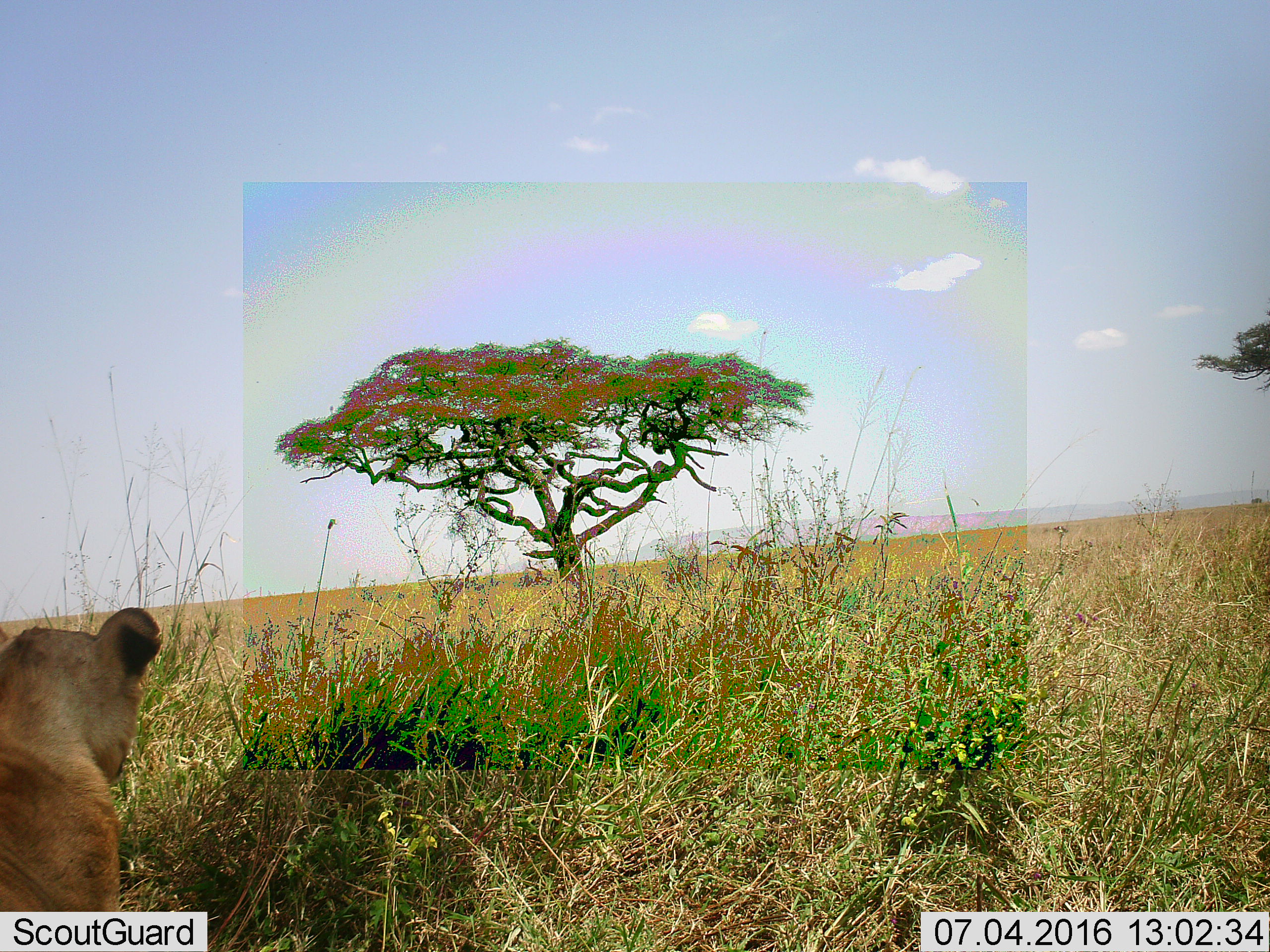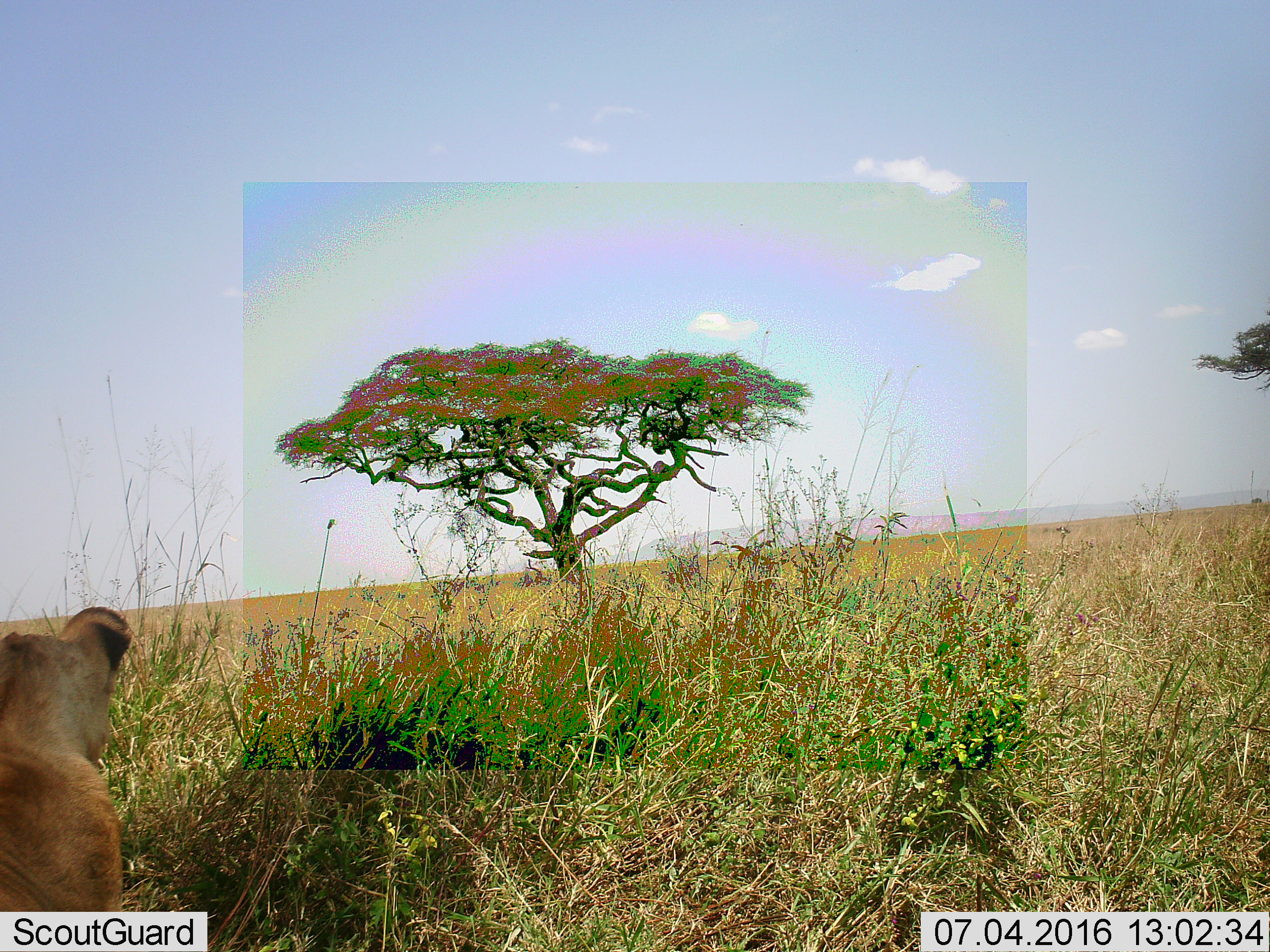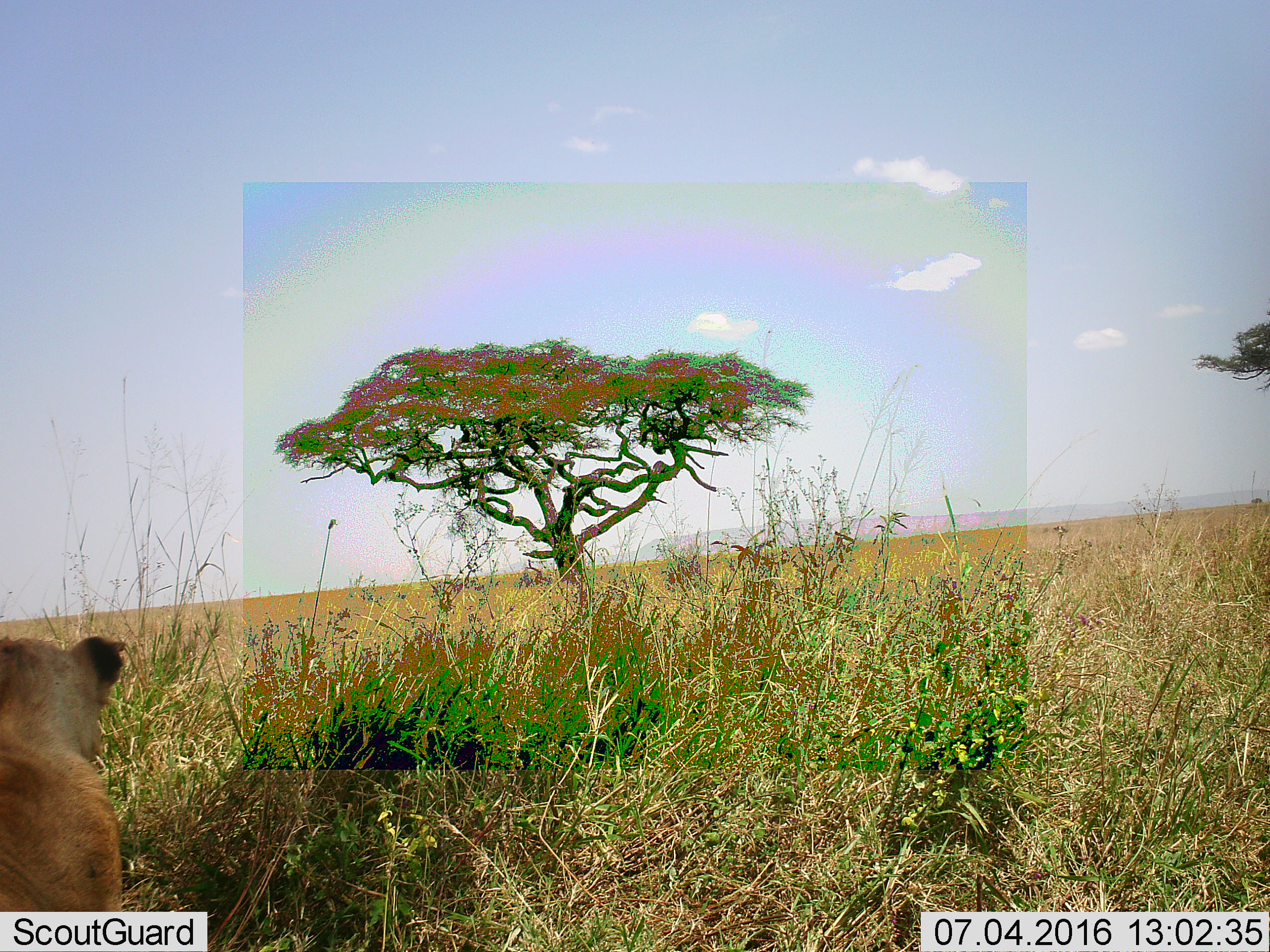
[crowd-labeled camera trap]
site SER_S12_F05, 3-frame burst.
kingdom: Animalia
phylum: Chordata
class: Mammalia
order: Carnivora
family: Felidae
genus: Panthera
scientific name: Panthera leo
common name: lion cub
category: lioncub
Lioncub (lion cub) (Panthera leo), count 1. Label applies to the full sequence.